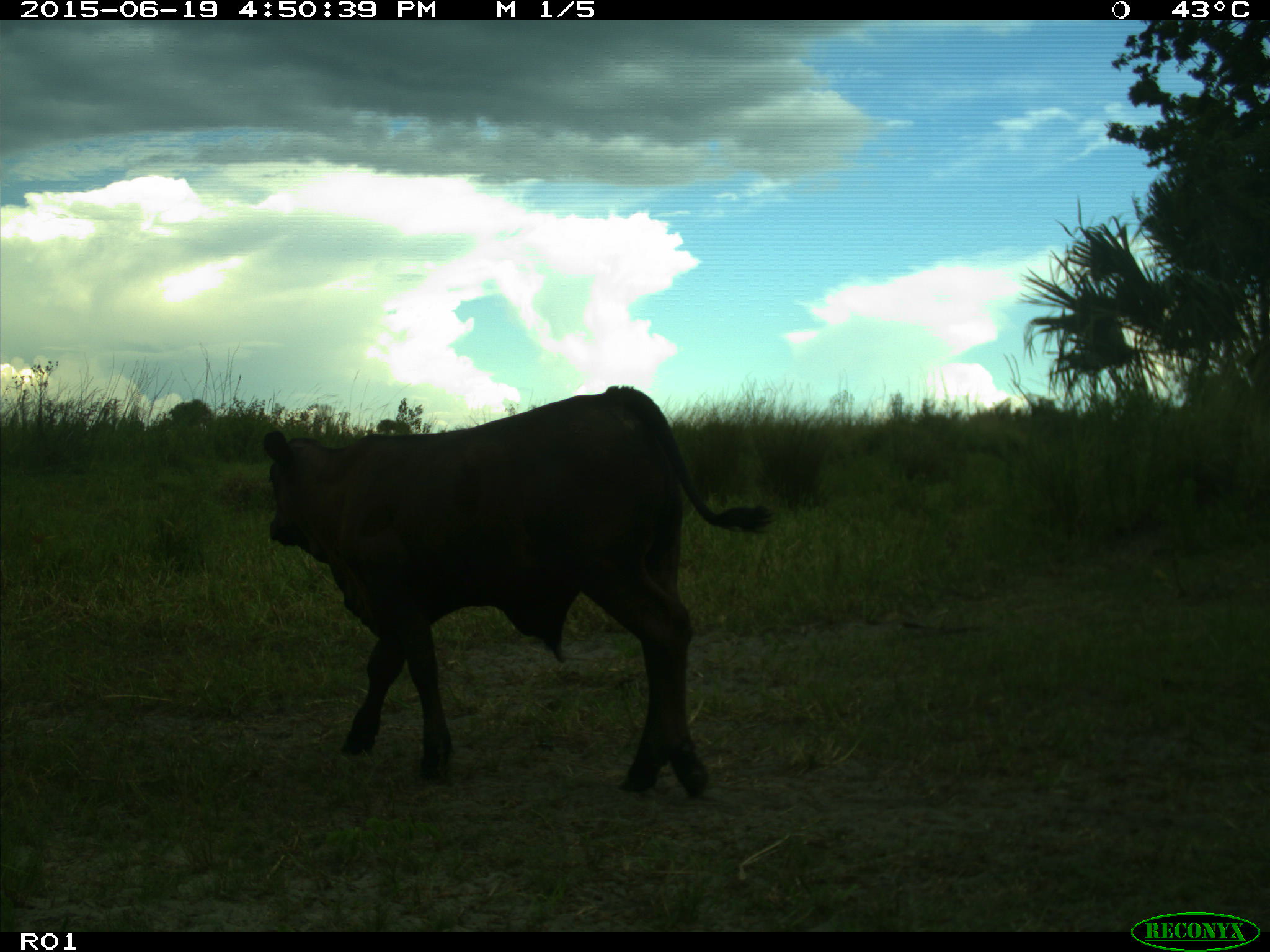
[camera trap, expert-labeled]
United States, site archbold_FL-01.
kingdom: Animalia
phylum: Chordata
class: Mammalia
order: Artiodactyla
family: Bovidae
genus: Bos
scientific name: Bos taurus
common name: domestic cow